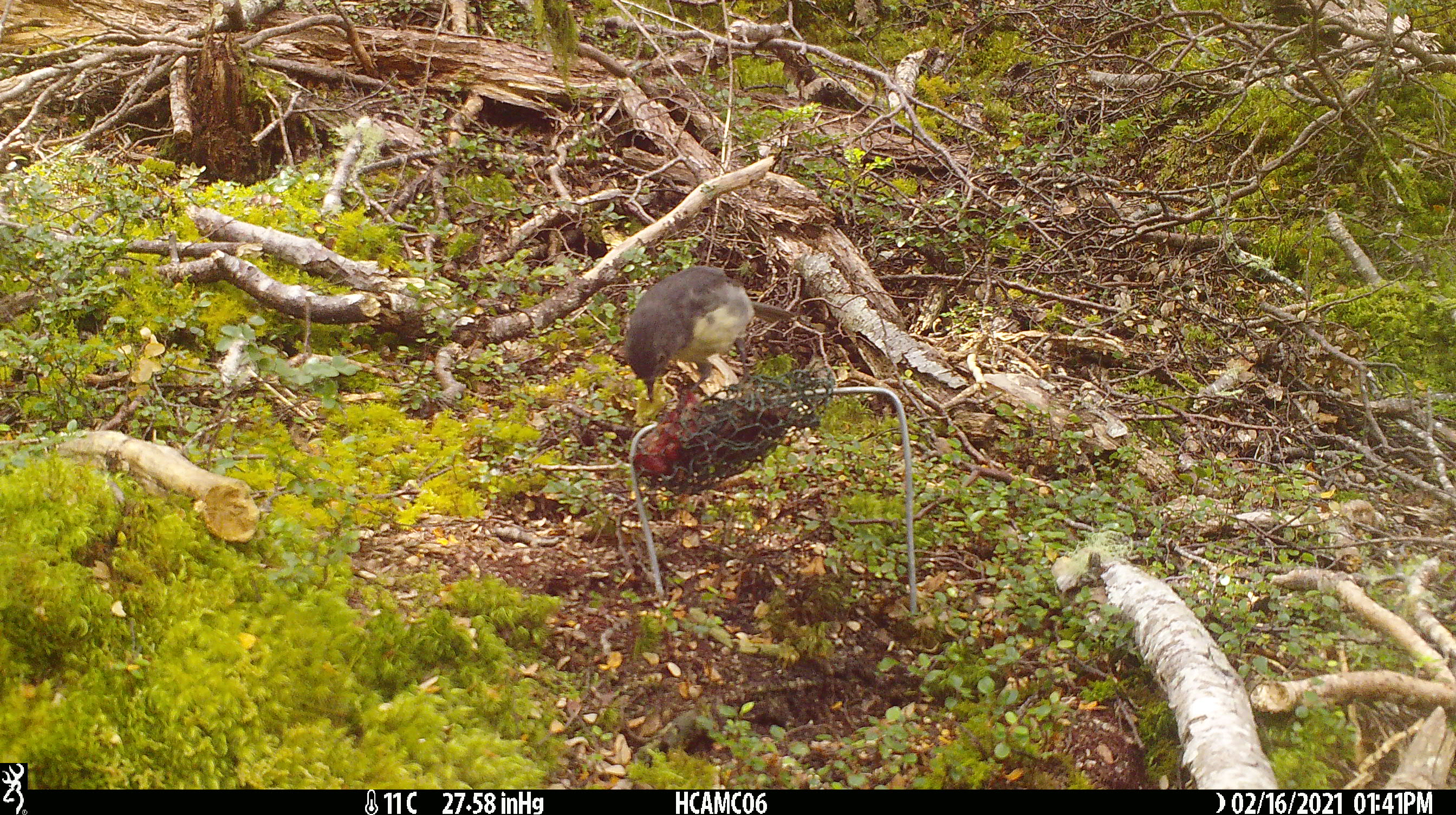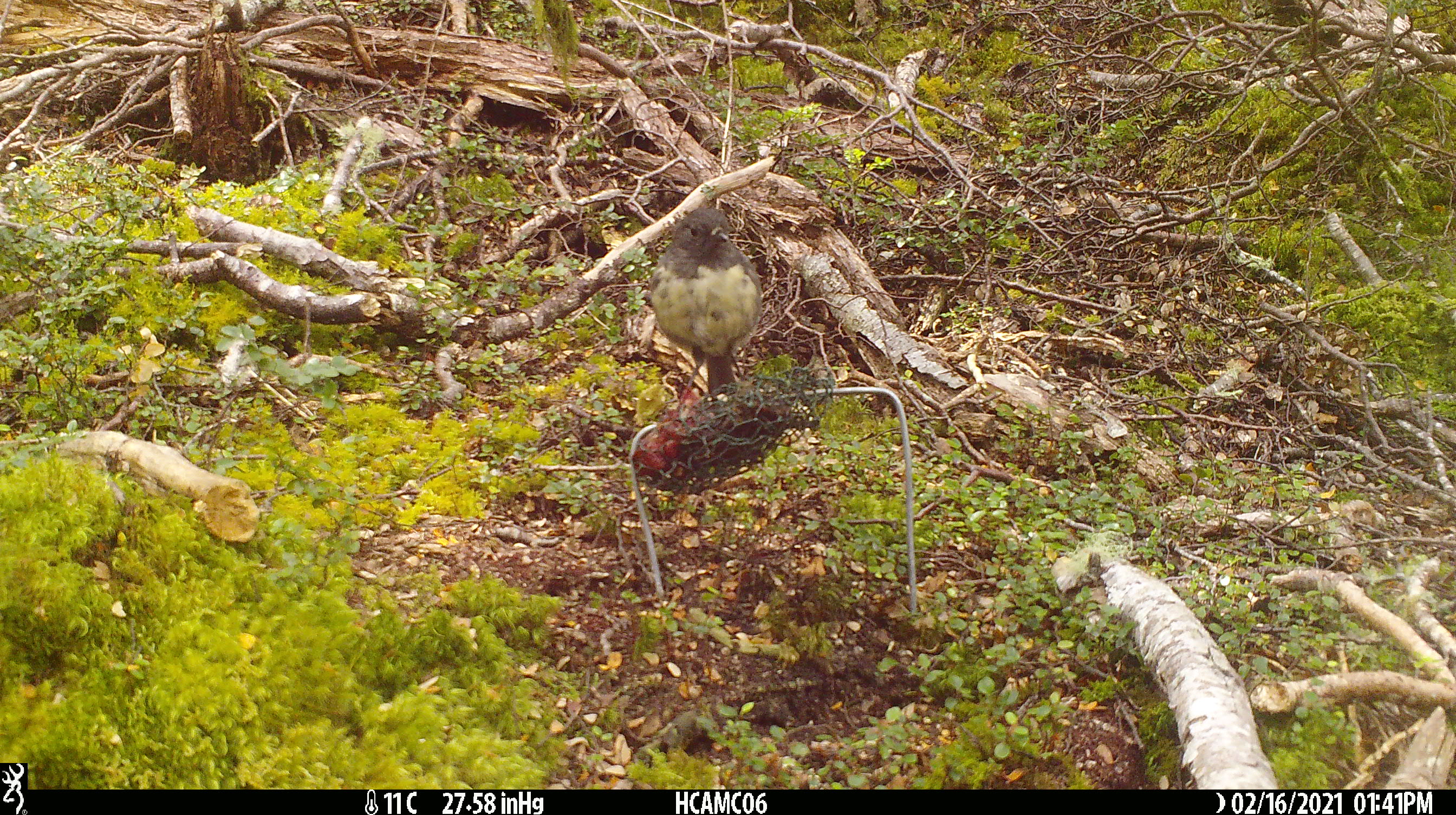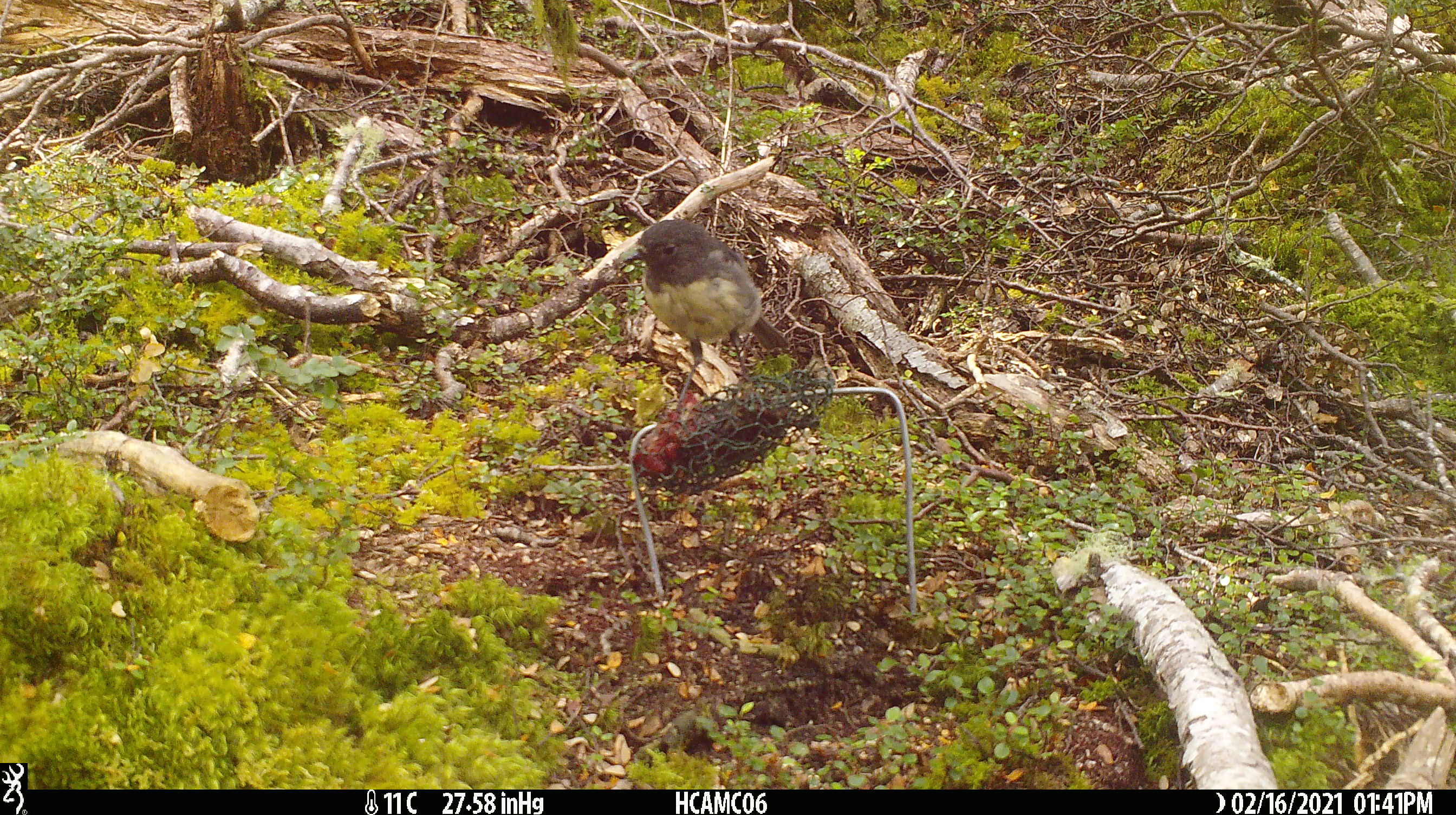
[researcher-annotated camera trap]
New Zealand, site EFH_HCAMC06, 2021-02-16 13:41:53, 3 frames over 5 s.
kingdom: Animalia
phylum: Chordata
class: Aves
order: Passeriformes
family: Petroicidae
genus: Petroica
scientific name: Petroica australis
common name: new zealand robin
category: robin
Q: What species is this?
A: Robin (new zealand robin) (Petroica australis).